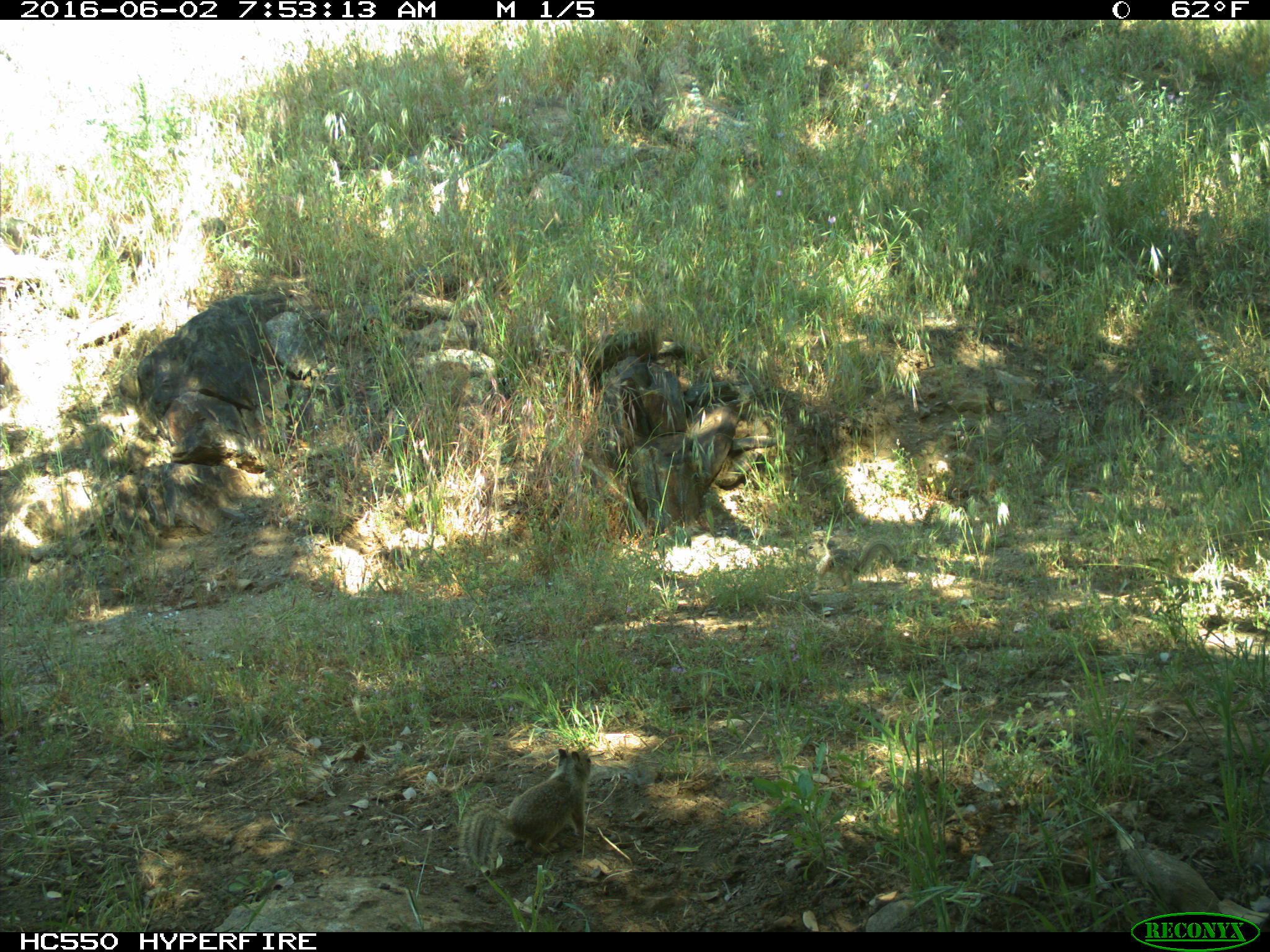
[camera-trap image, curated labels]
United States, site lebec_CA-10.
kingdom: Animalia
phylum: Chordata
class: Mammalia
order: Rodentia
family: Sciuridae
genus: Otospermophilus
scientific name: Otospermophilus beecheyi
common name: california ground squirrel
Otospermophilus beecheyi (california ground squirrel).